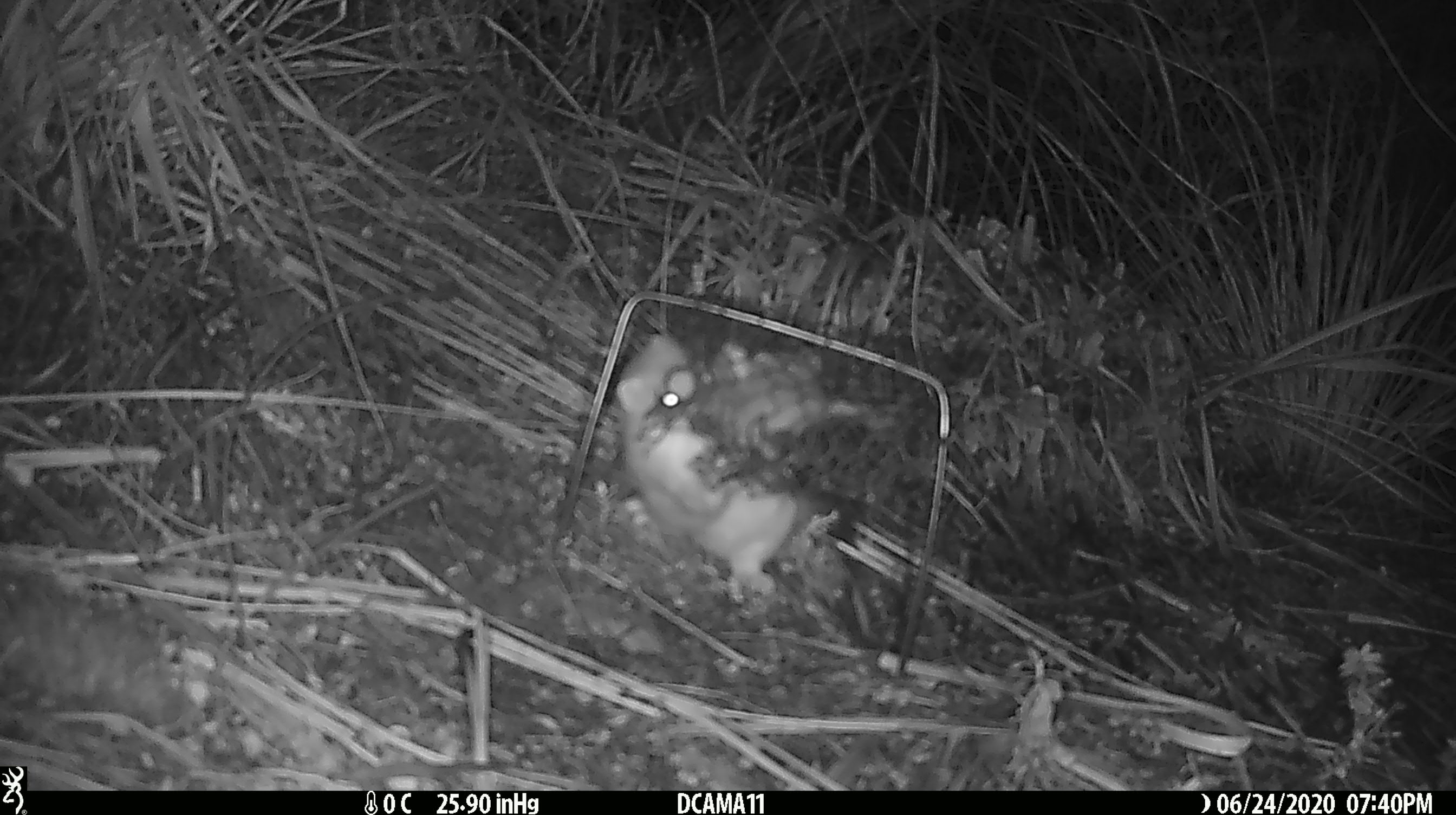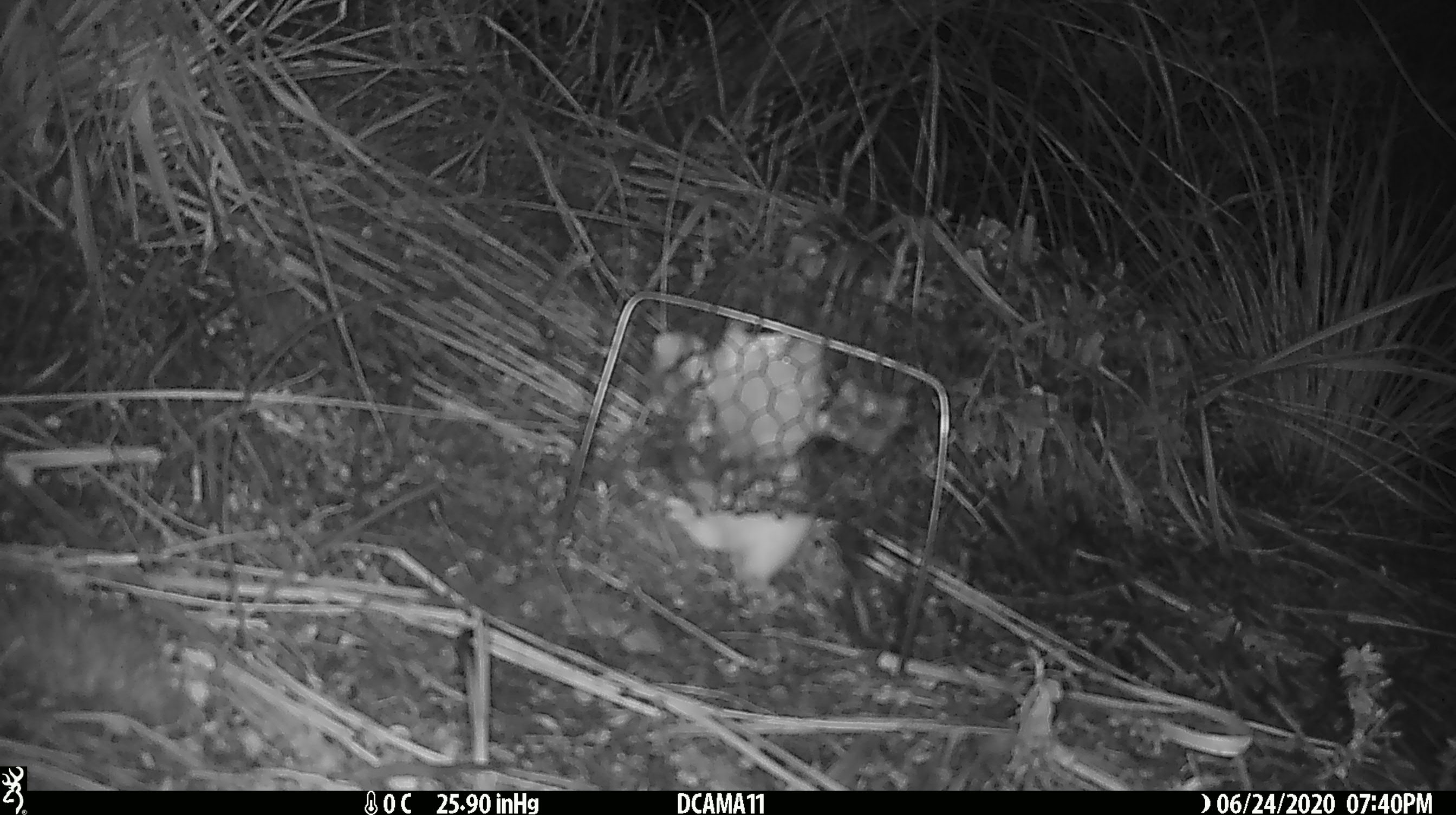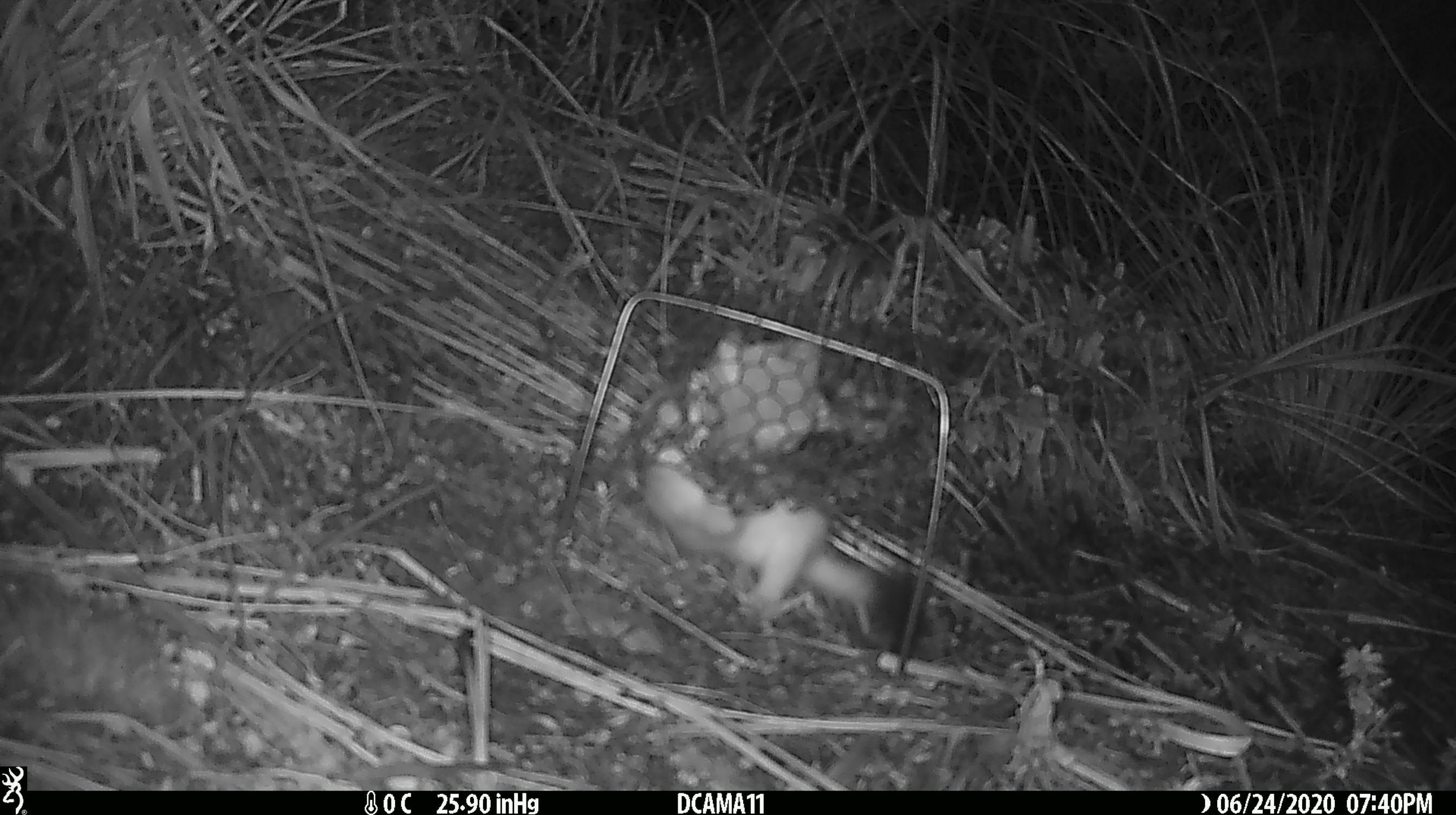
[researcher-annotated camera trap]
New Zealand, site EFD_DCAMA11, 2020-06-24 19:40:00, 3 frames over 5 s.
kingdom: Animalia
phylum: Chordata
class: Mammalia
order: Carnivora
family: Mustelidae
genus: Mustela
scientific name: Mustela erminea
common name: stoat